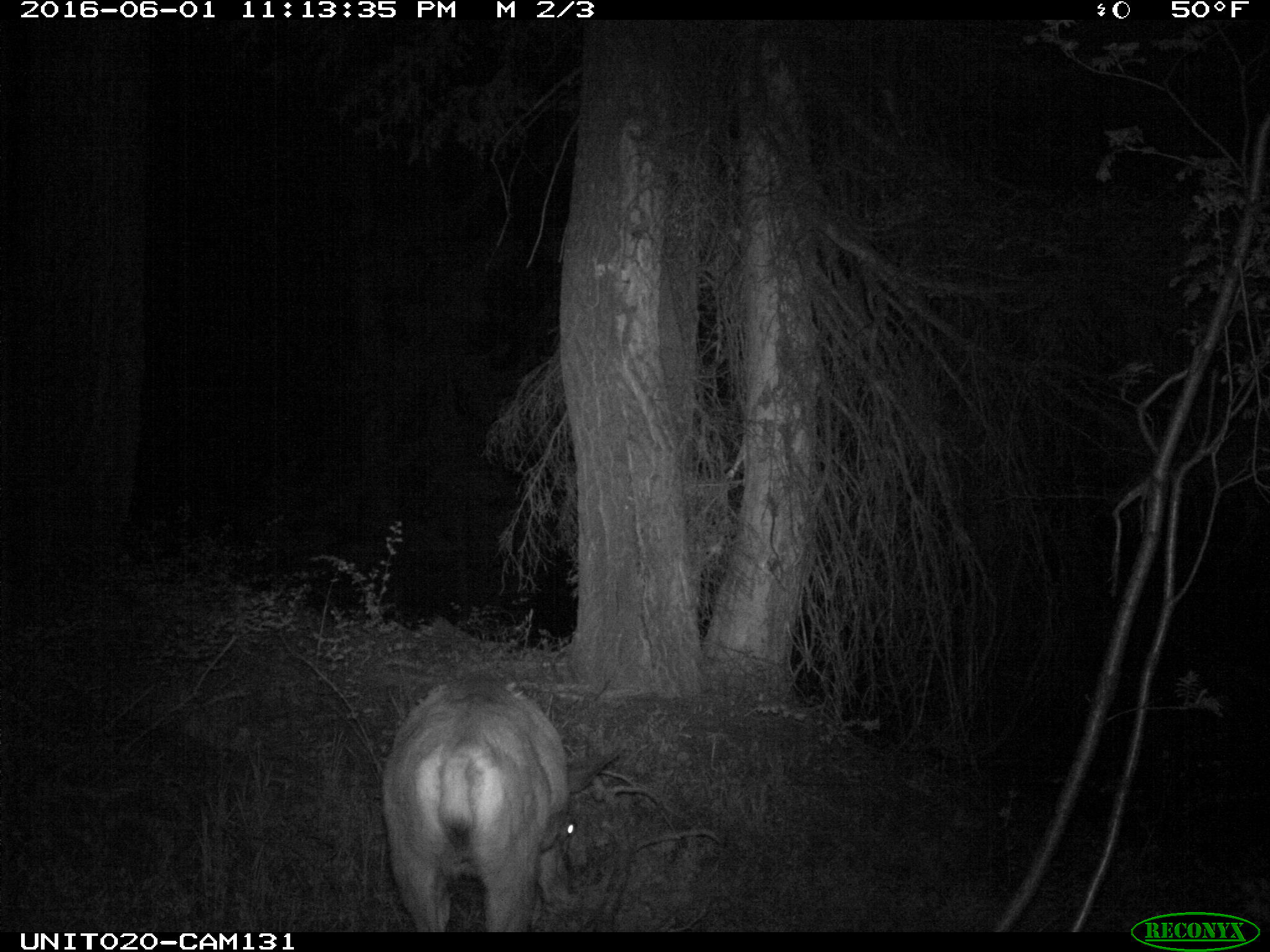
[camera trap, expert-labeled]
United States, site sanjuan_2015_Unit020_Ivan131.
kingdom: Animalia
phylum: Chordata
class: Mammalia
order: Artiodactyla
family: Cervidae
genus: Odocoileus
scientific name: Odocoileus hemionus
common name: mule deer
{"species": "Odocoileus hemionus (mule deer)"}